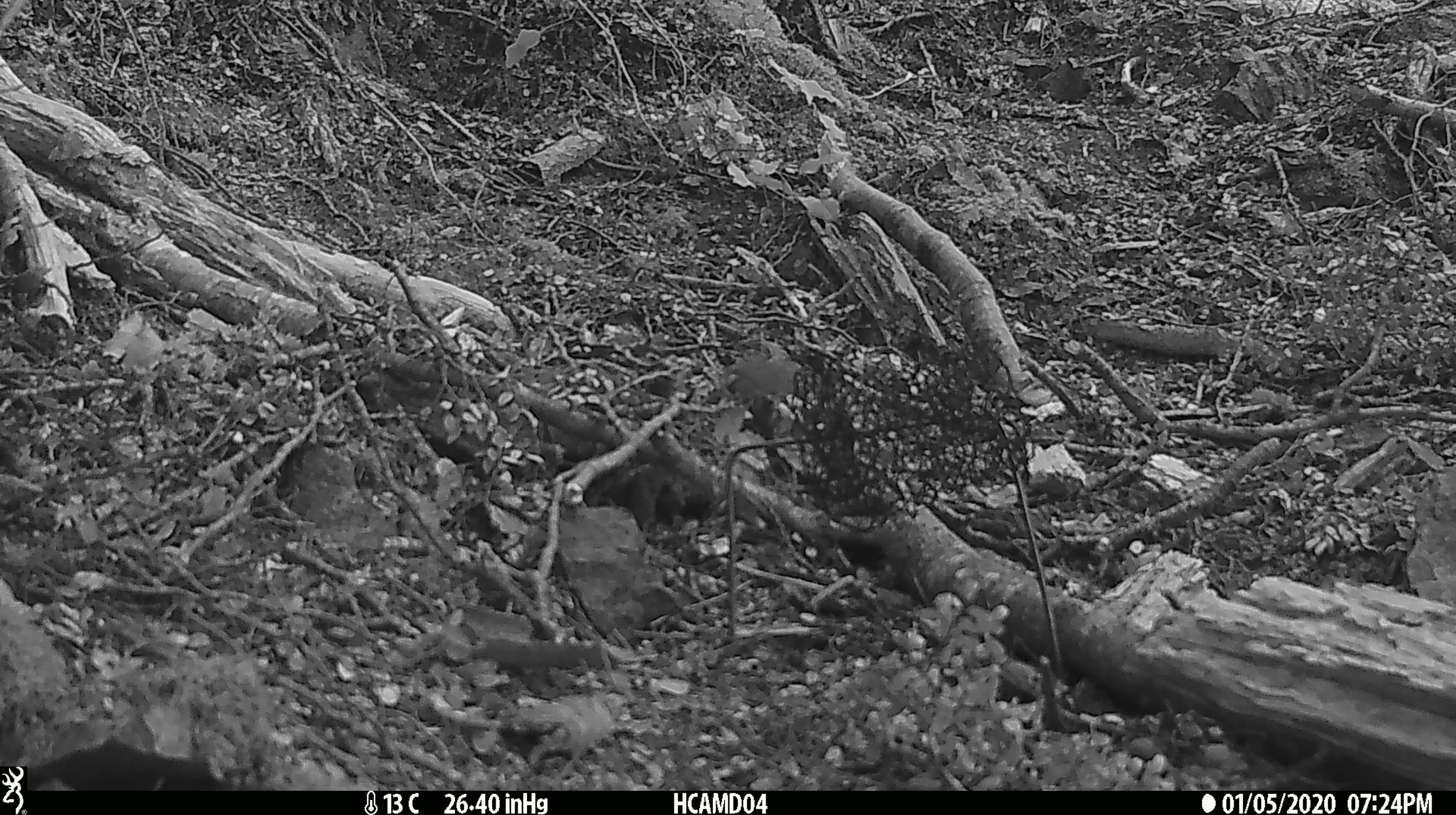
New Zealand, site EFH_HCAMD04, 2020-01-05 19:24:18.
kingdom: Animalia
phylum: Chordata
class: Mammalia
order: Rodentia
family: Muridae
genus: Mus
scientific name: Mus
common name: mouse